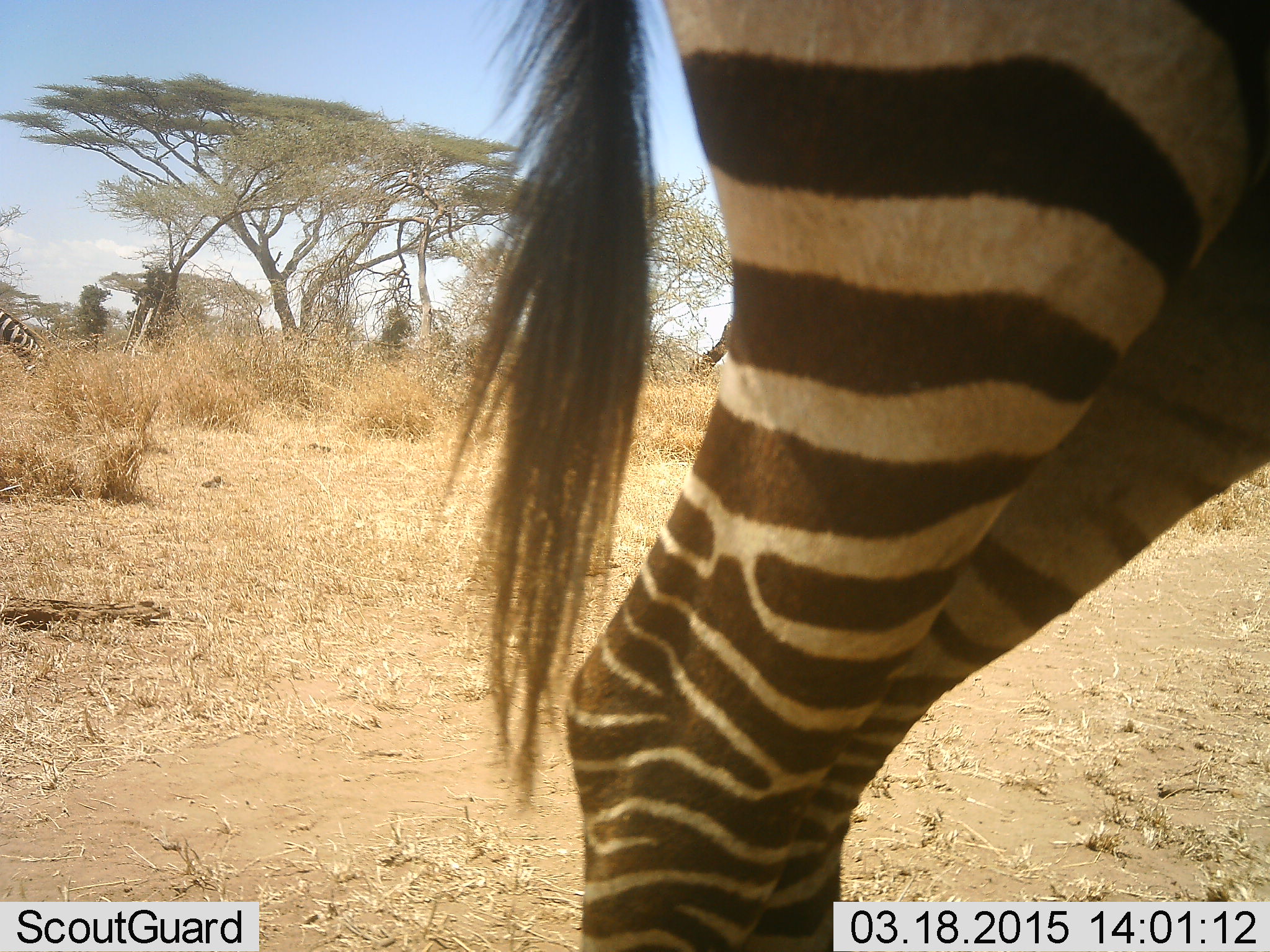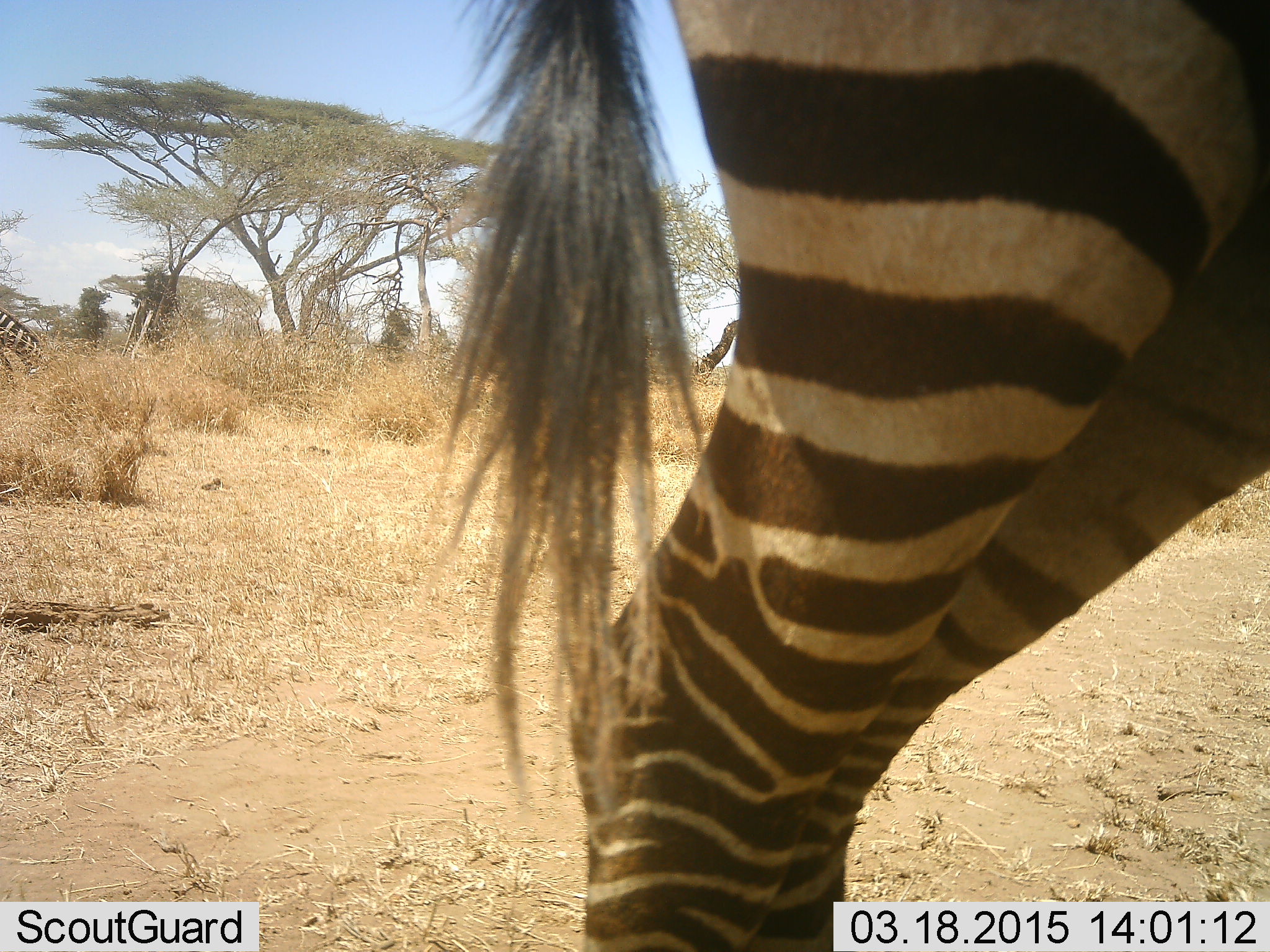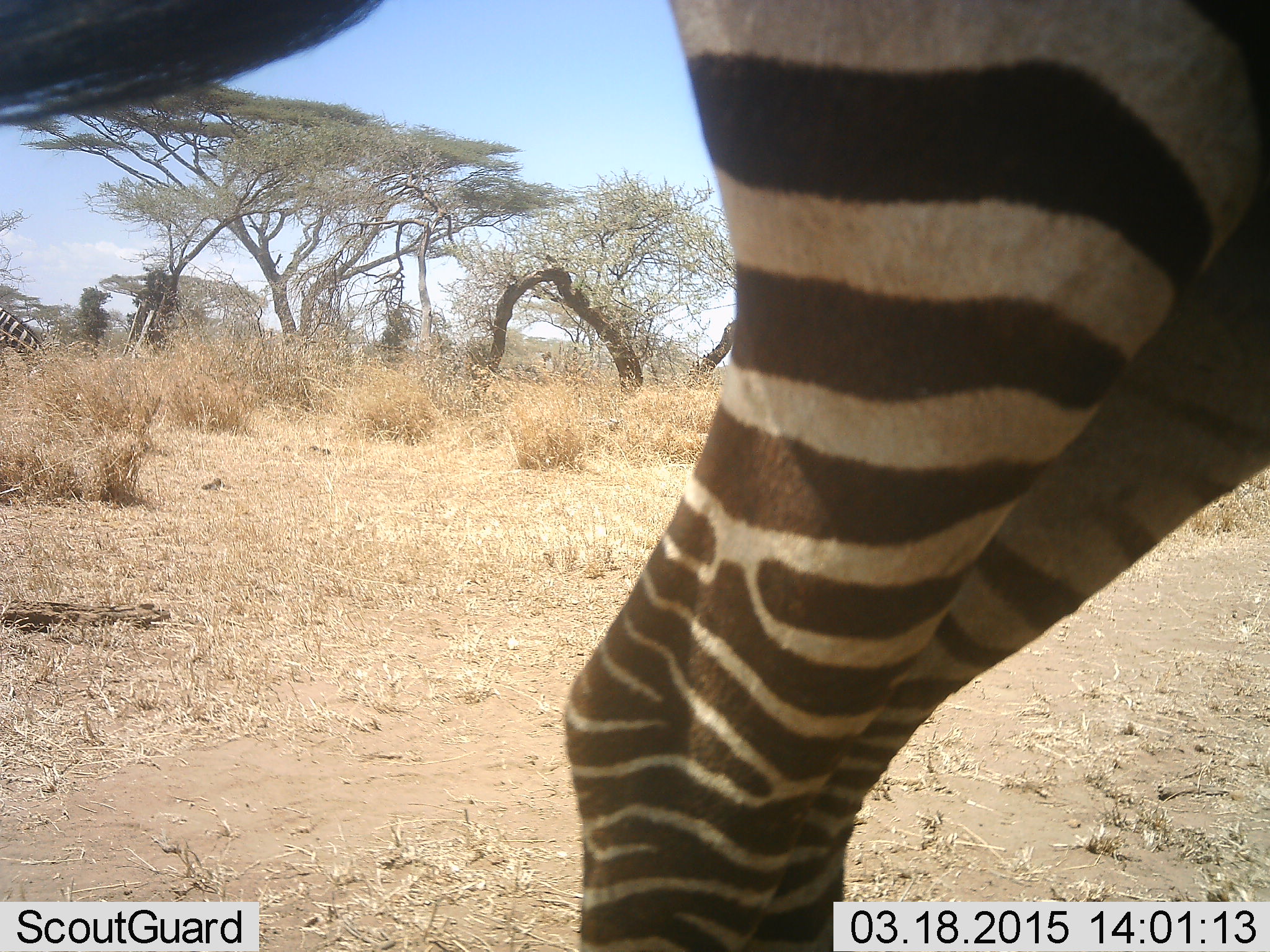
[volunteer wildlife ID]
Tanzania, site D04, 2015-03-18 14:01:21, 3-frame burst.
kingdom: Animalia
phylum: Chordata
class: Mammalia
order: Perissodactyla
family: Equidae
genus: Equus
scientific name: Equus quagga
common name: plains zebra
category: zebra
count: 2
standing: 70%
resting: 0%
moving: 10%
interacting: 0%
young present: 0%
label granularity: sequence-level